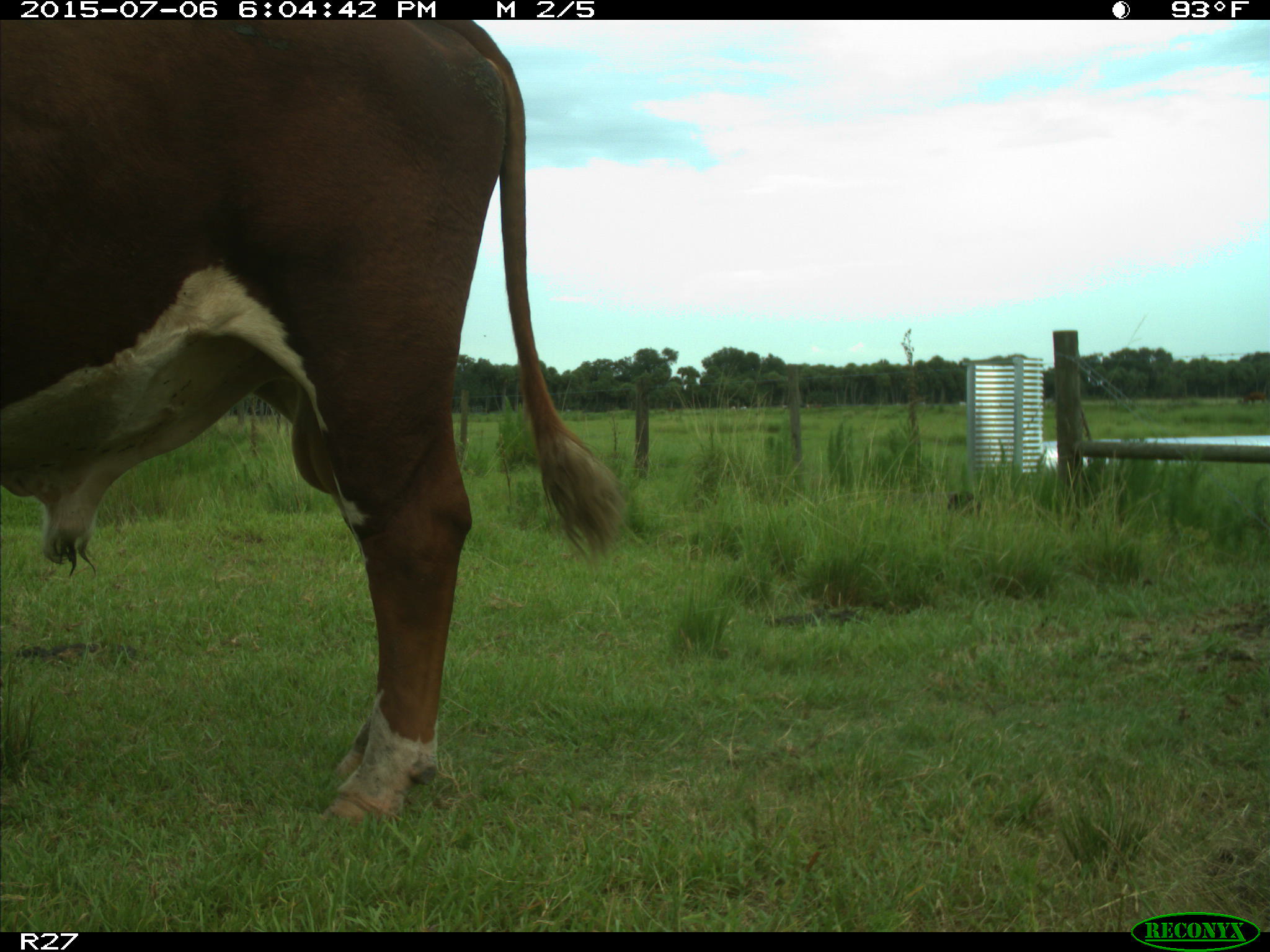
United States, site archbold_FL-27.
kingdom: Animalia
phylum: Chordata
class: Mammalia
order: Artiodactyla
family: Bovidae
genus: Bos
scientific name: Bos taurus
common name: domestic cow